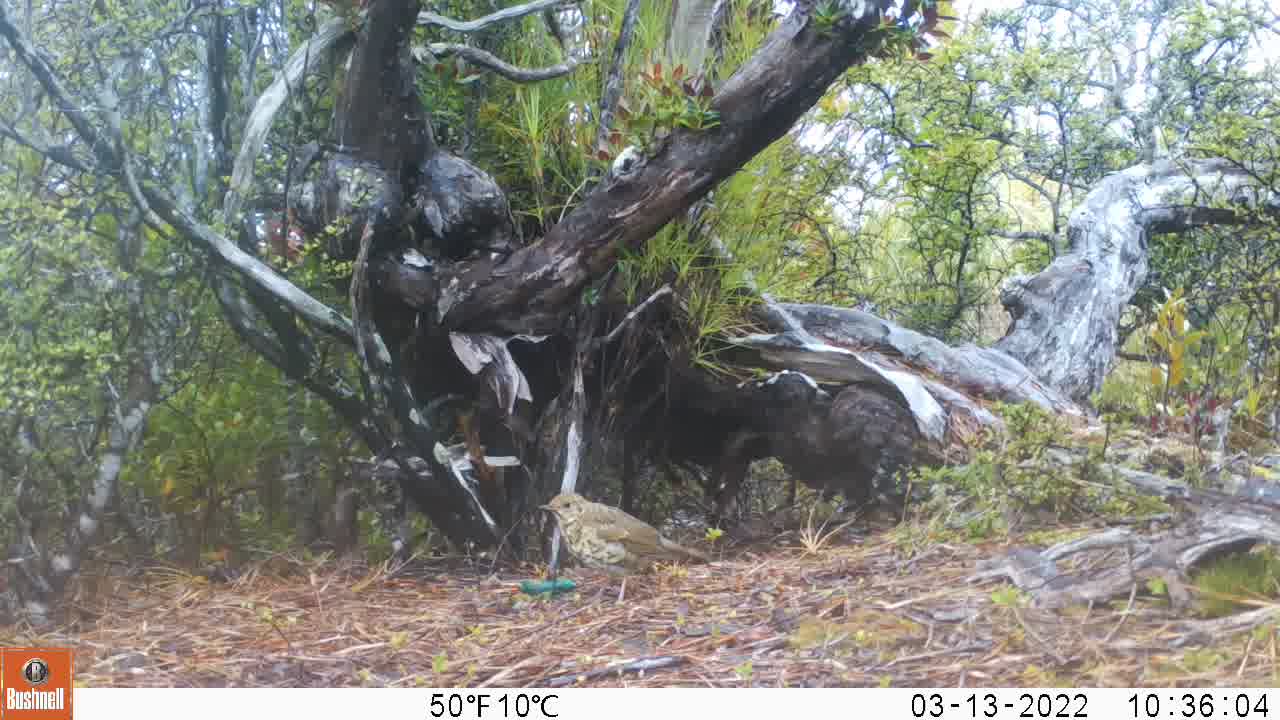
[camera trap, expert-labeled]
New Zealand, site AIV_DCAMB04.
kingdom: Animalia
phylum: Chordata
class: Aves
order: Passeriformes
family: Turdidae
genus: Turdus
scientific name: Turdus philomelos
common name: song thrush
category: thrush